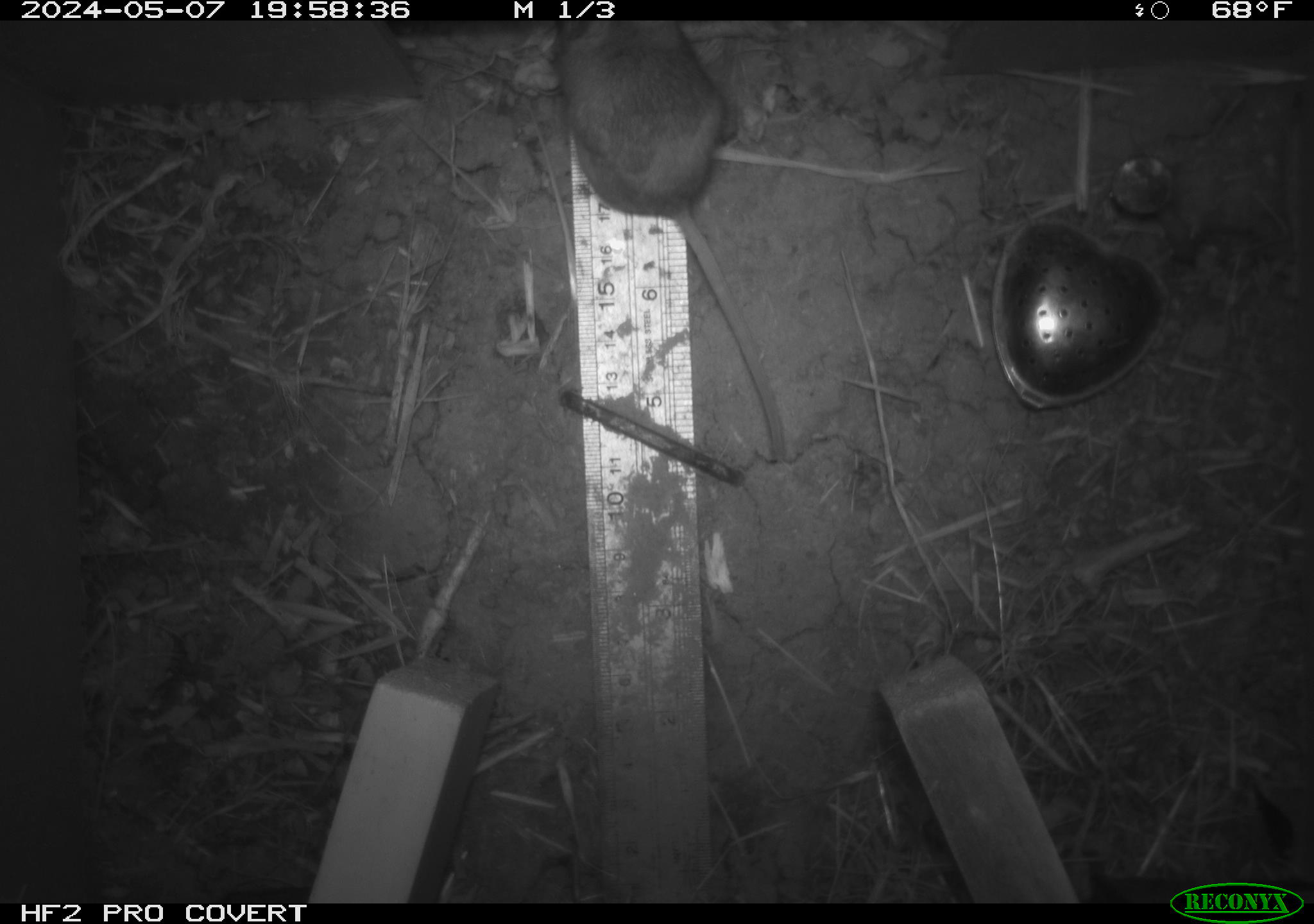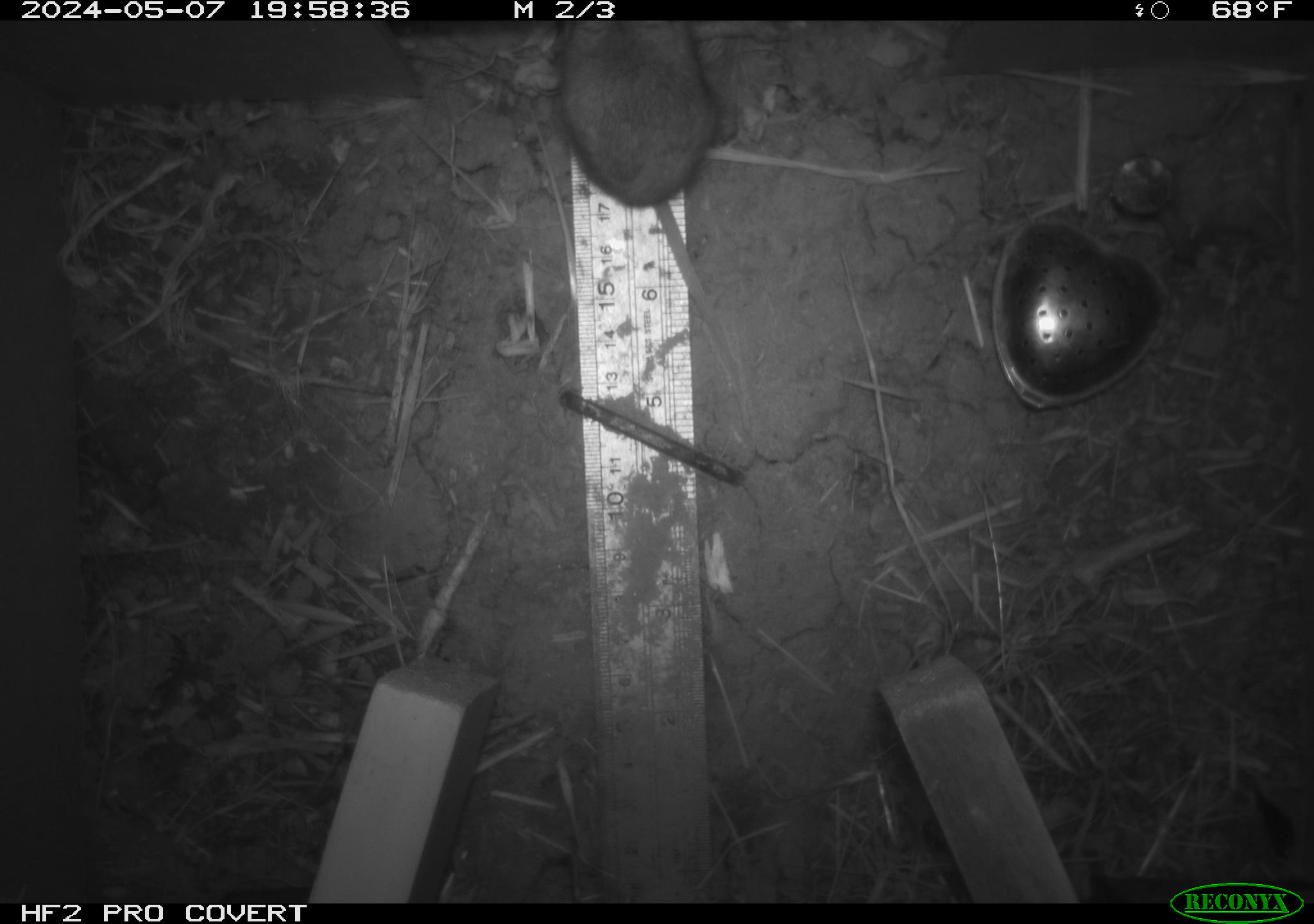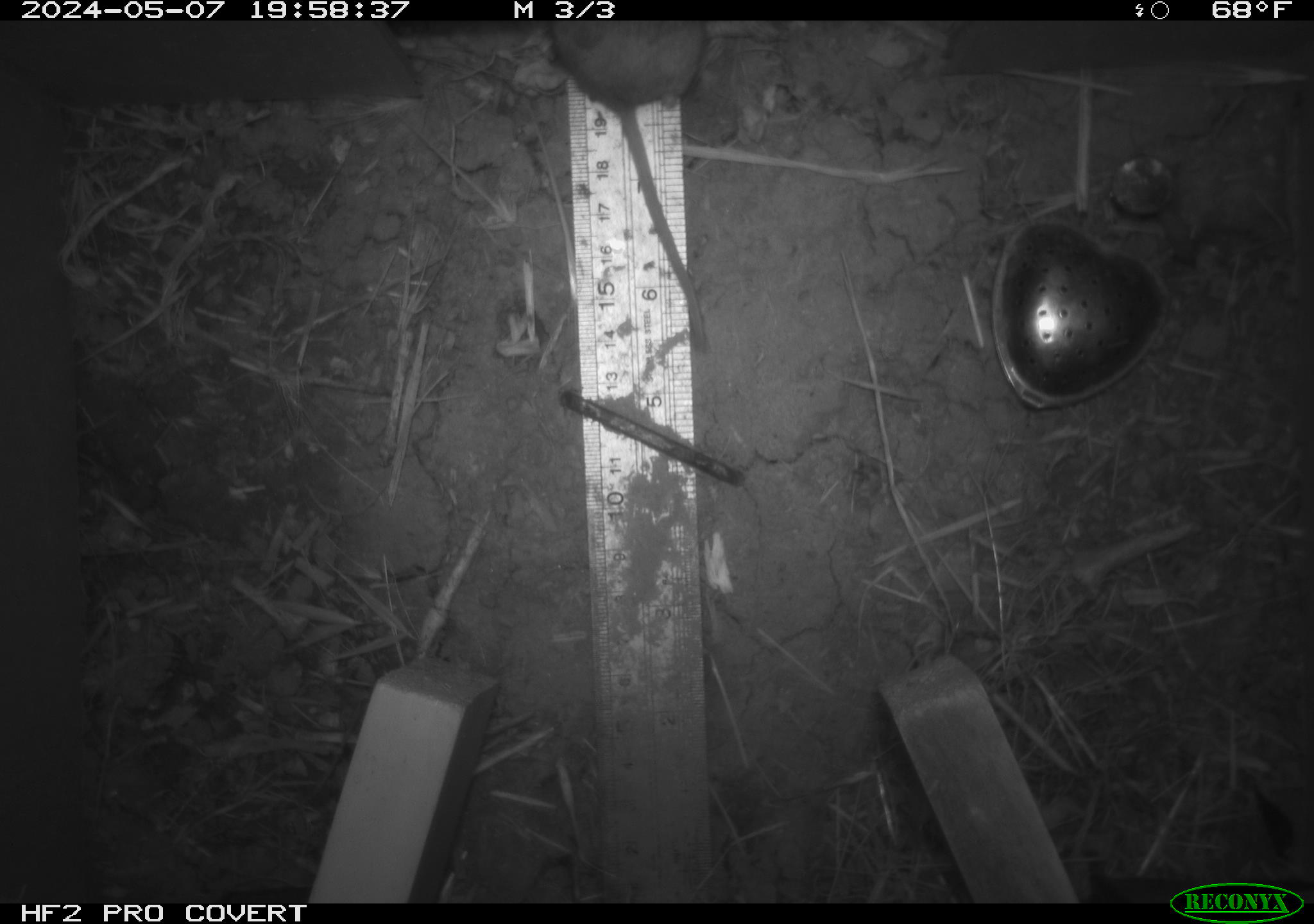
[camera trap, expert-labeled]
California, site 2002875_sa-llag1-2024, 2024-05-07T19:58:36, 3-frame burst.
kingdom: Animalia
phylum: Chordata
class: Mammalia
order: Rodentia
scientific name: Rodentia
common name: mouse species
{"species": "mouse species (Rodentia)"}